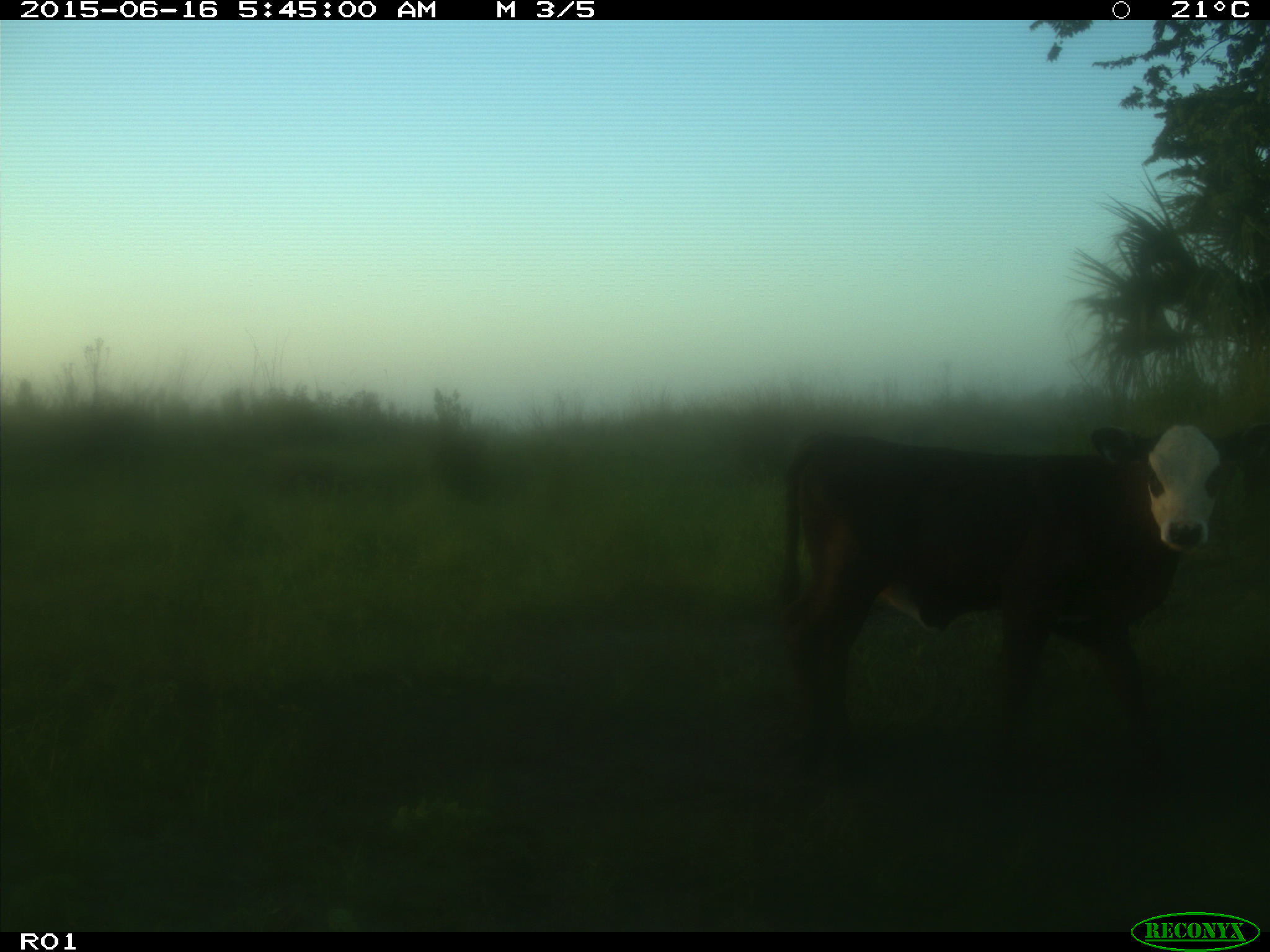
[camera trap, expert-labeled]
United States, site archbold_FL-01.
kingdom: Animalia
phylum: Chordata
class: Mammalia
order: Artiodactyla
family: Bovidae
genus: Bos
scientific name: Bos taurus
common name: domestic cow